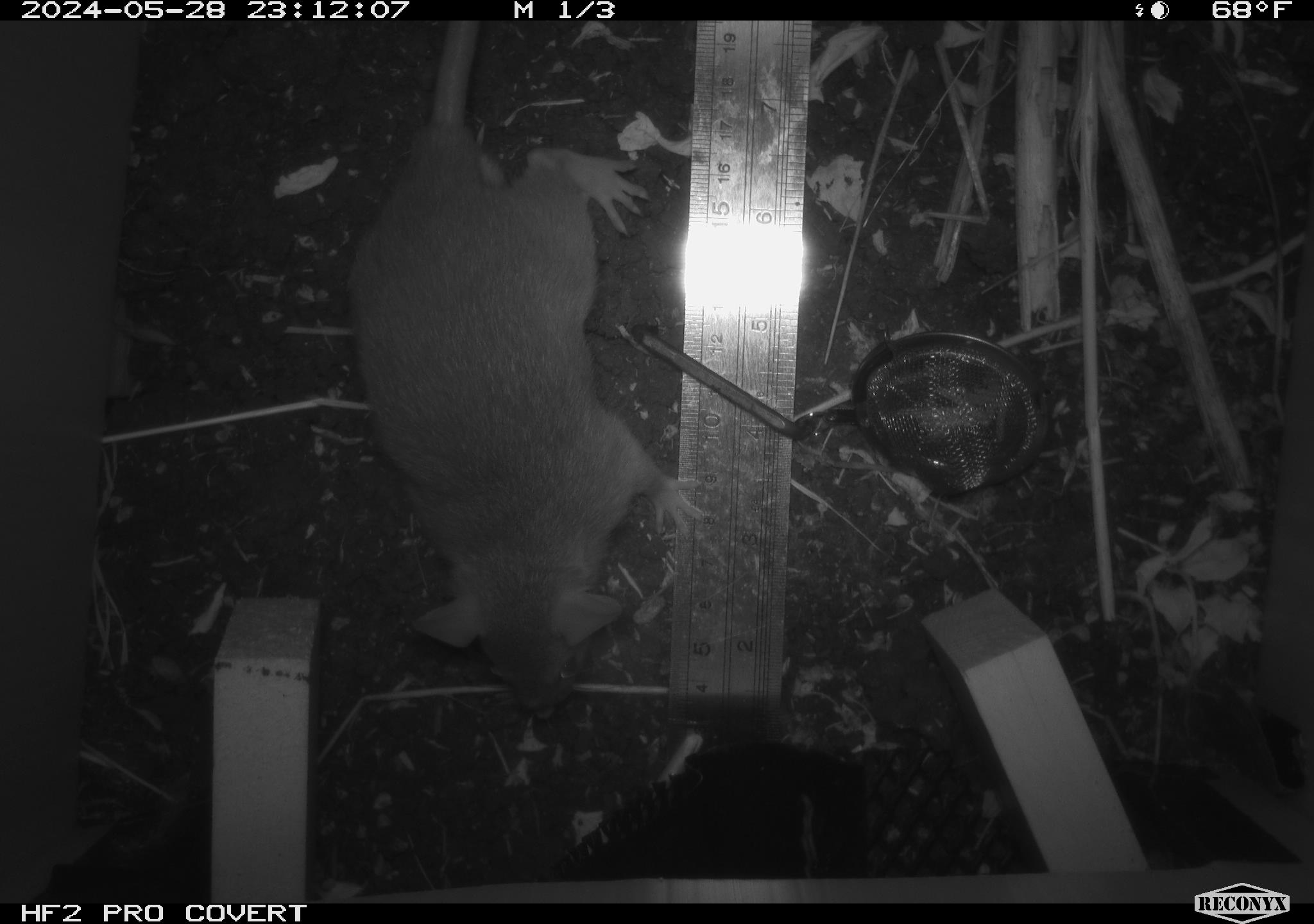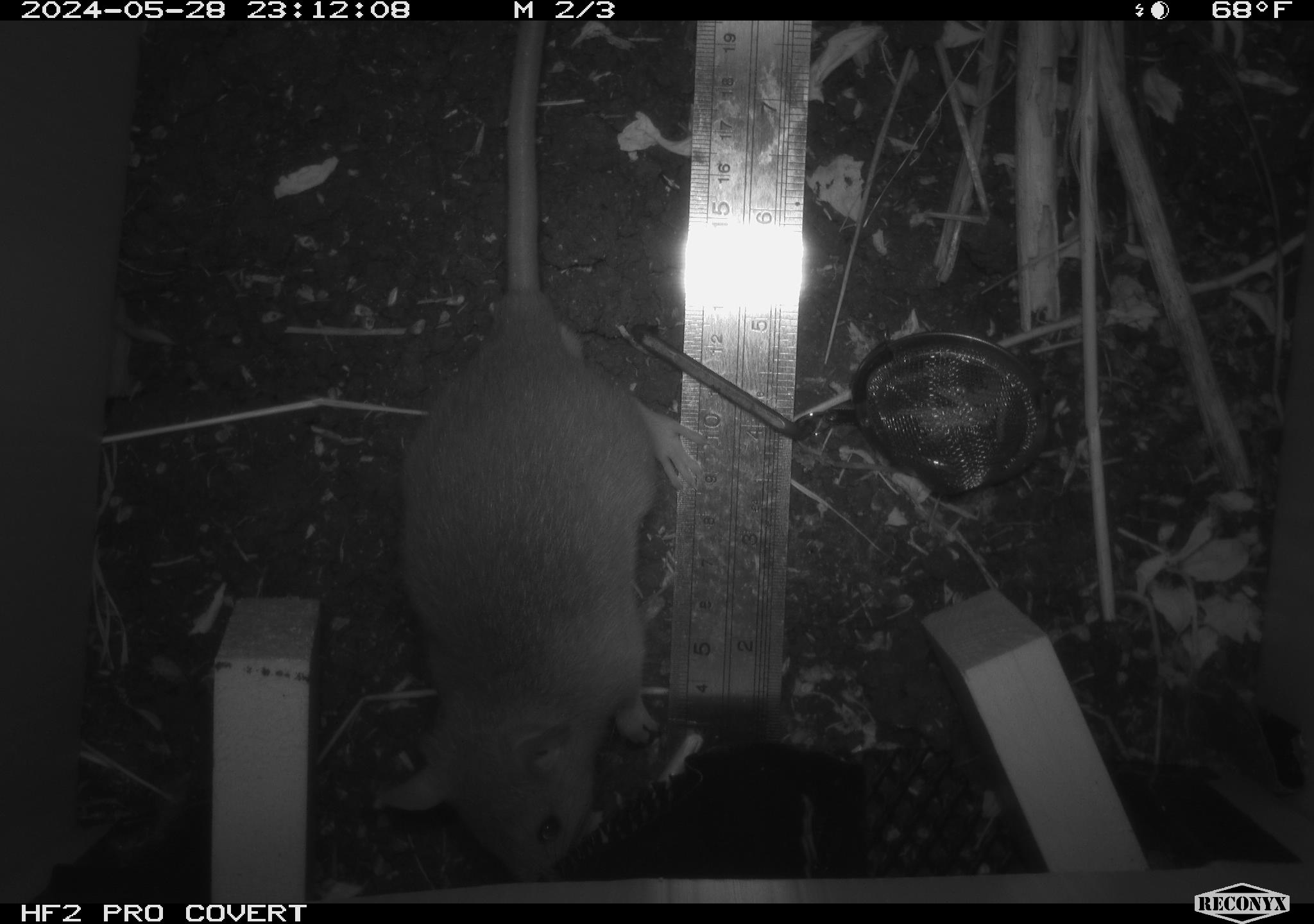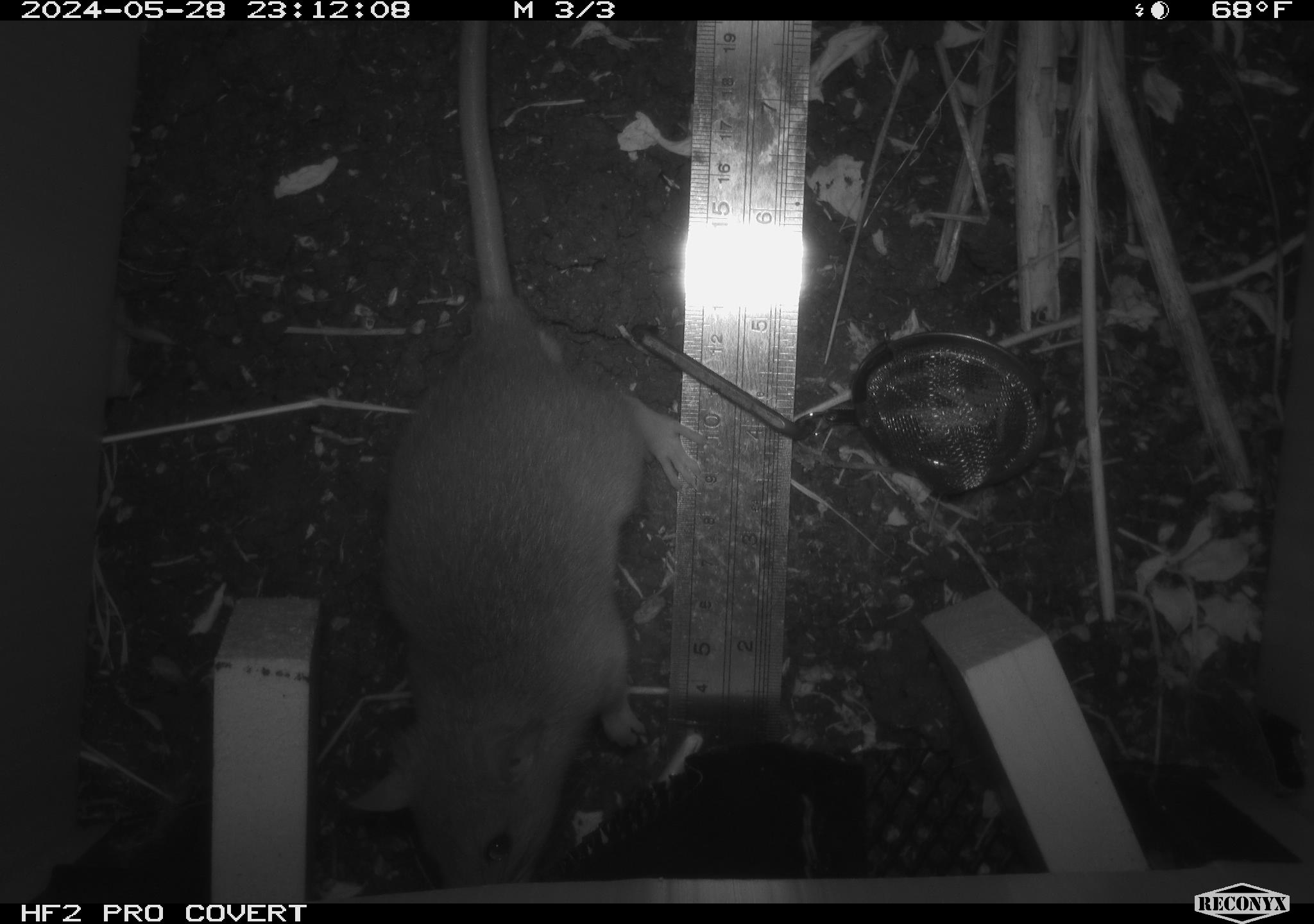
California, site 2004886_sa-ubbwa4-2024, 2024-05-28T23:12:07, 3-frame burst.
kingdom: Animalia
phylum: Chordata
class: Mammalia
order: Rodentia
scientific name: Rodentia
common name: woodrat or rat or mouse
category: woodrat or rat or mouse species